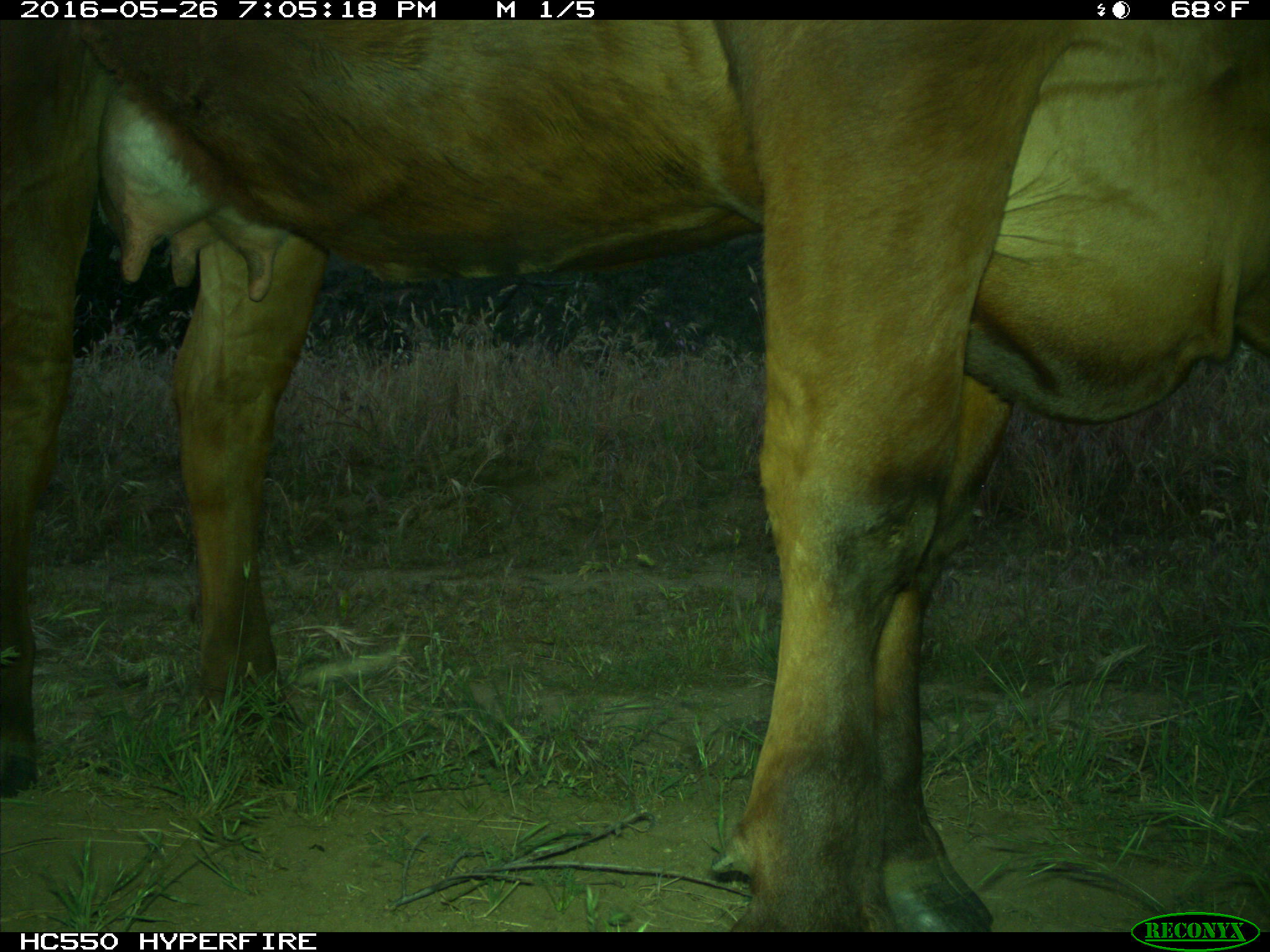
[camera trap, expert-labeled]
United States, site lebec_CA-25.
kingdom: Animalia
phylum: Chordata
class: Mammalia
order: Artiodactyla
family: Bovidae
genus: Bos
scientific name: Bos taurus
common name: domestic cow